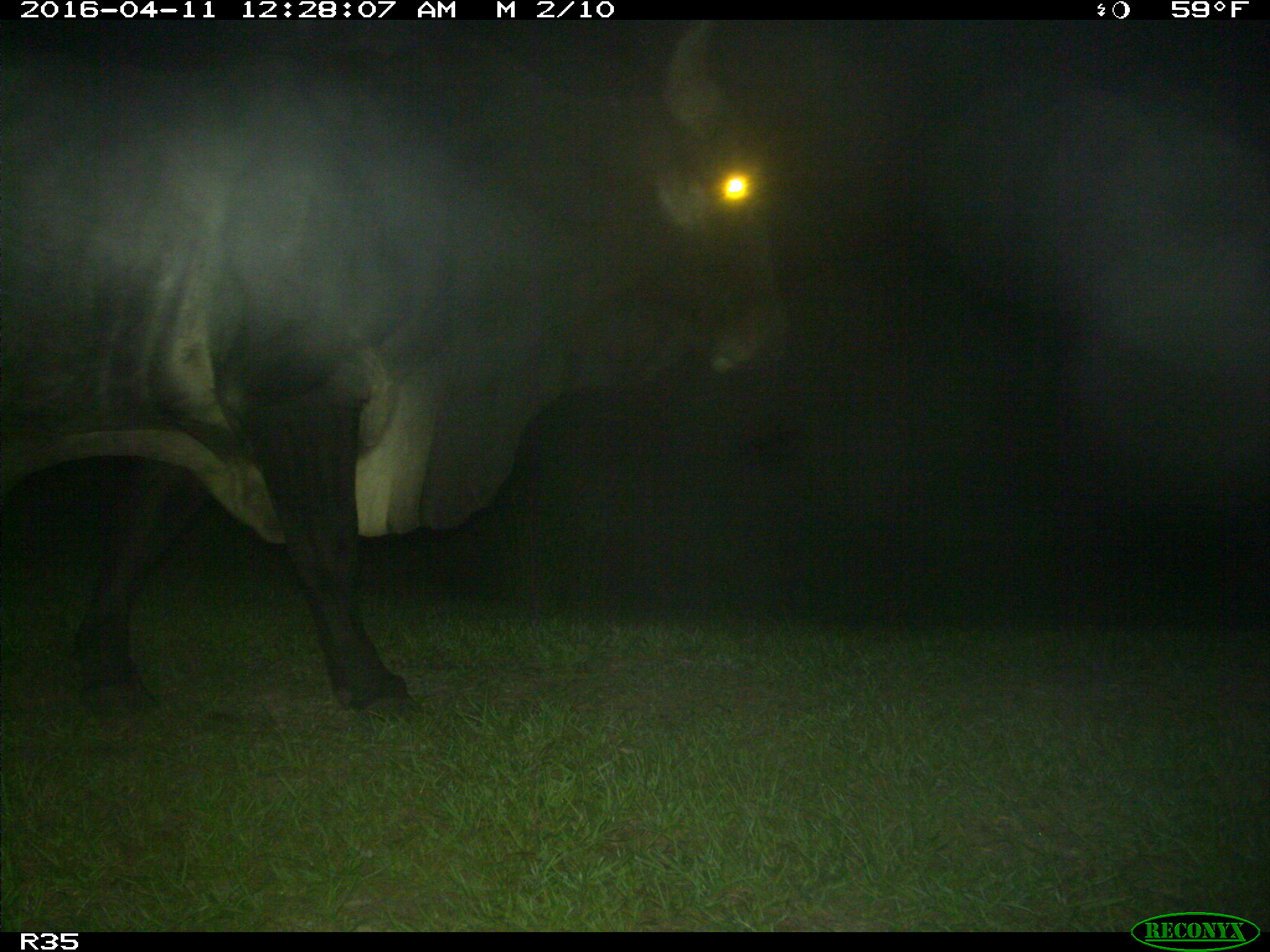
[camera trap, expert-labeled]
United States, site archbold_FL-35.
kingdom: Animalia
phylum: Chordata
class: Mammalia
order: Artiodactyla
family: Bovidae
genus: Bos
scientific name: Bos taurus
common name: domestic cow